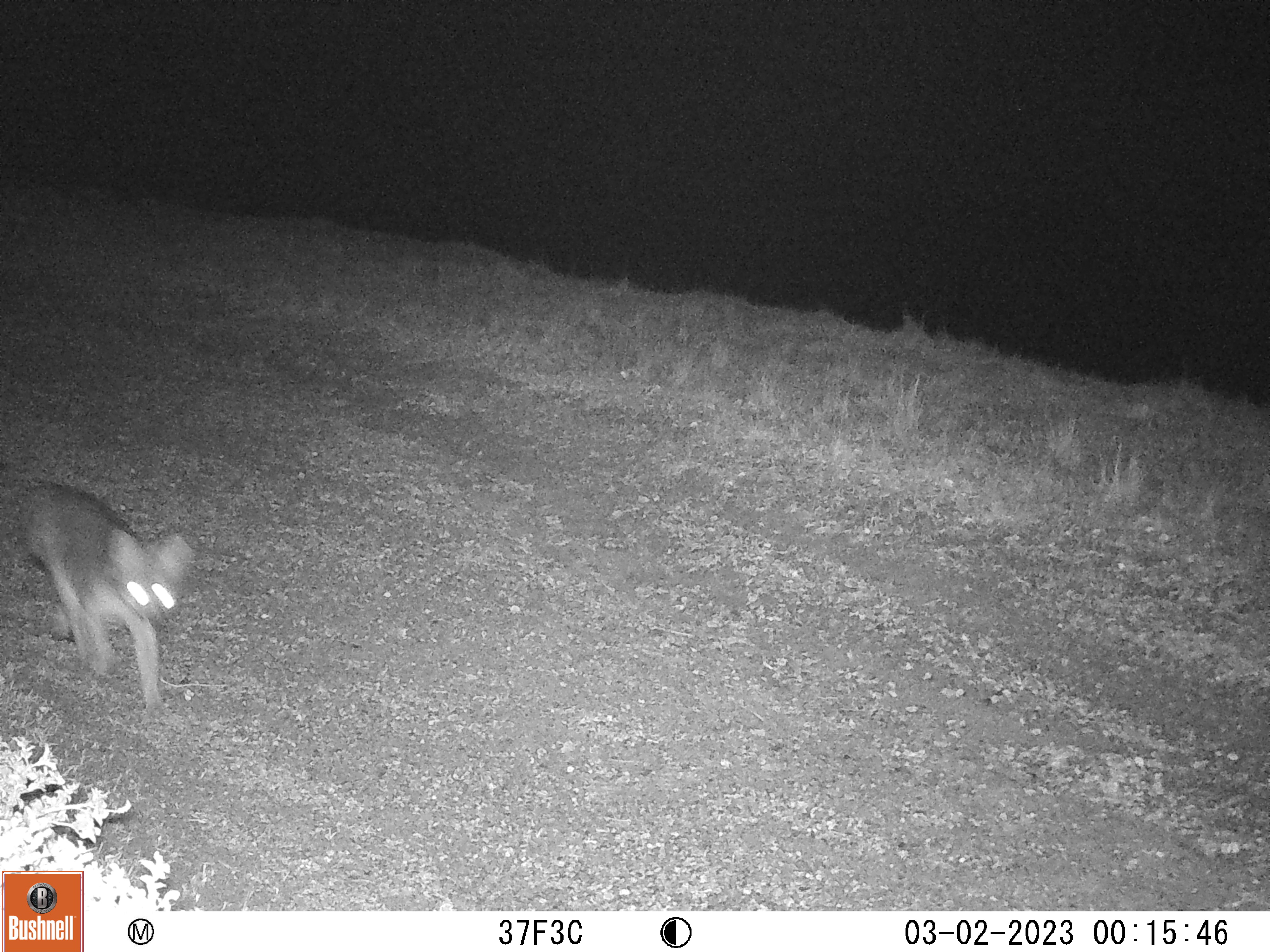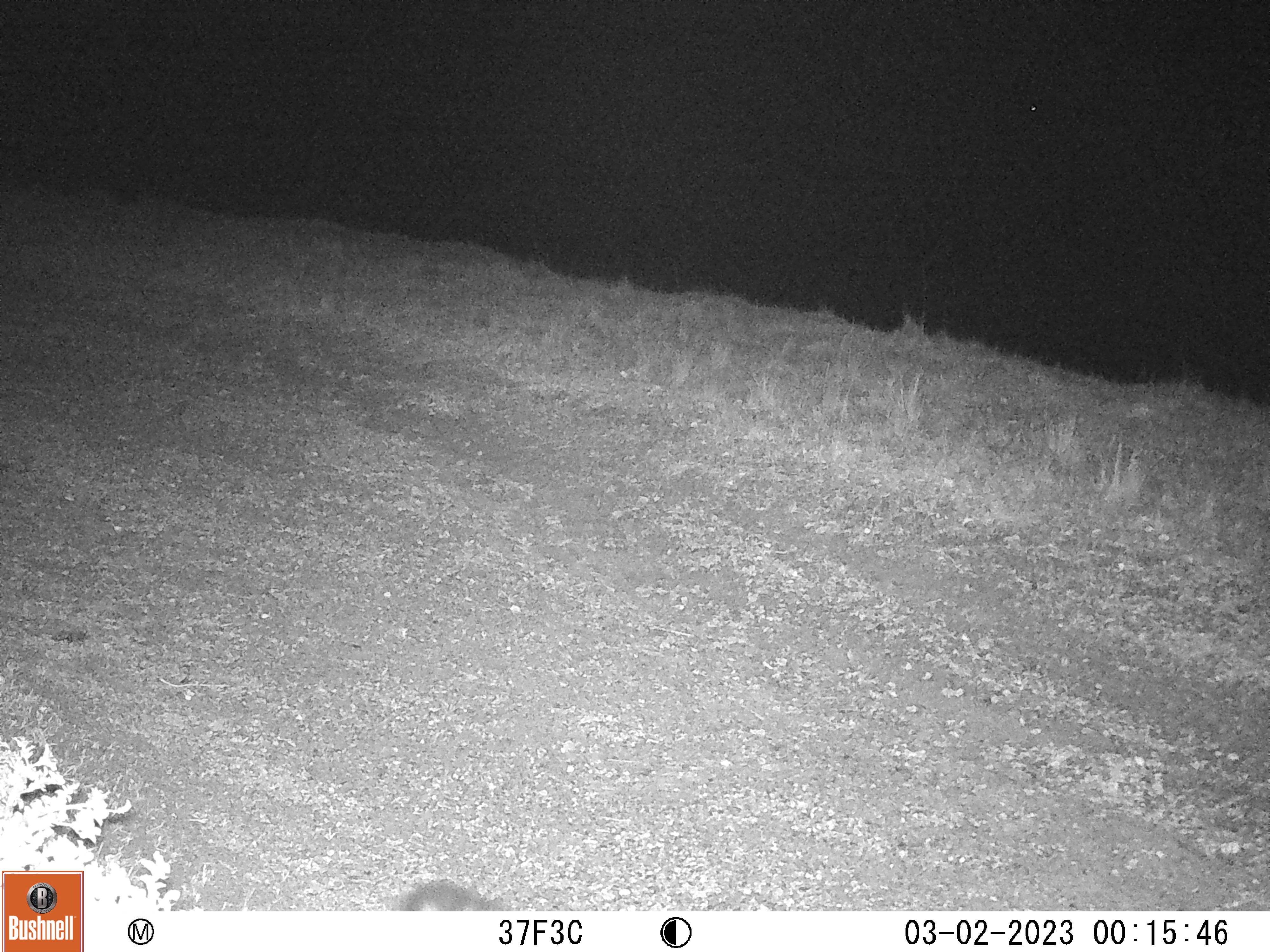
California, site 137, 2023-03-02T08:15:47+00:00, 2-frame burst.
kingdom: Animalia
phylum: Chordata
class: Mammalia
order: Carnivora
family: Canidae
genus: Urocyon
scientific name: Urocyon cinereoargenteus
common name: gray fox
Gray fox (Urocyon cinereoargenteus).